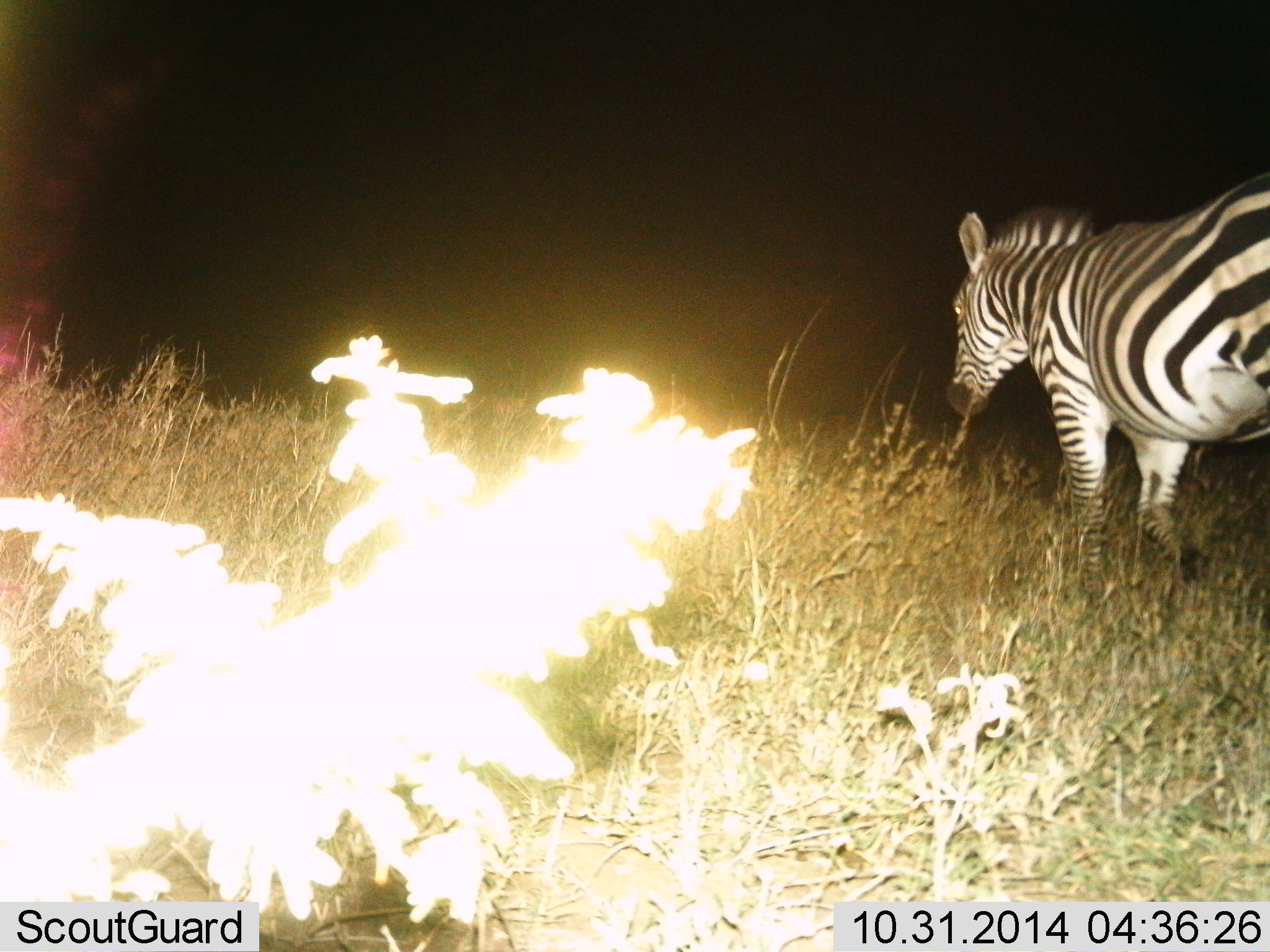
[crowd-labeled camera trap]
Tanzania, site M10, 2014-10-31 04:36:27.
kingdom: Animalia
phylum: Chordata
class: Mammalia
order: Perissodactyla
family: Equidae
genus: Equus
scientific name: Equus quagga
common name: plains zebra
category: zebra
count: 1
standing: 40%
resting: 0%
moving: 60%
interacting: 0%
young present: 0%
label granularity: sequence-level